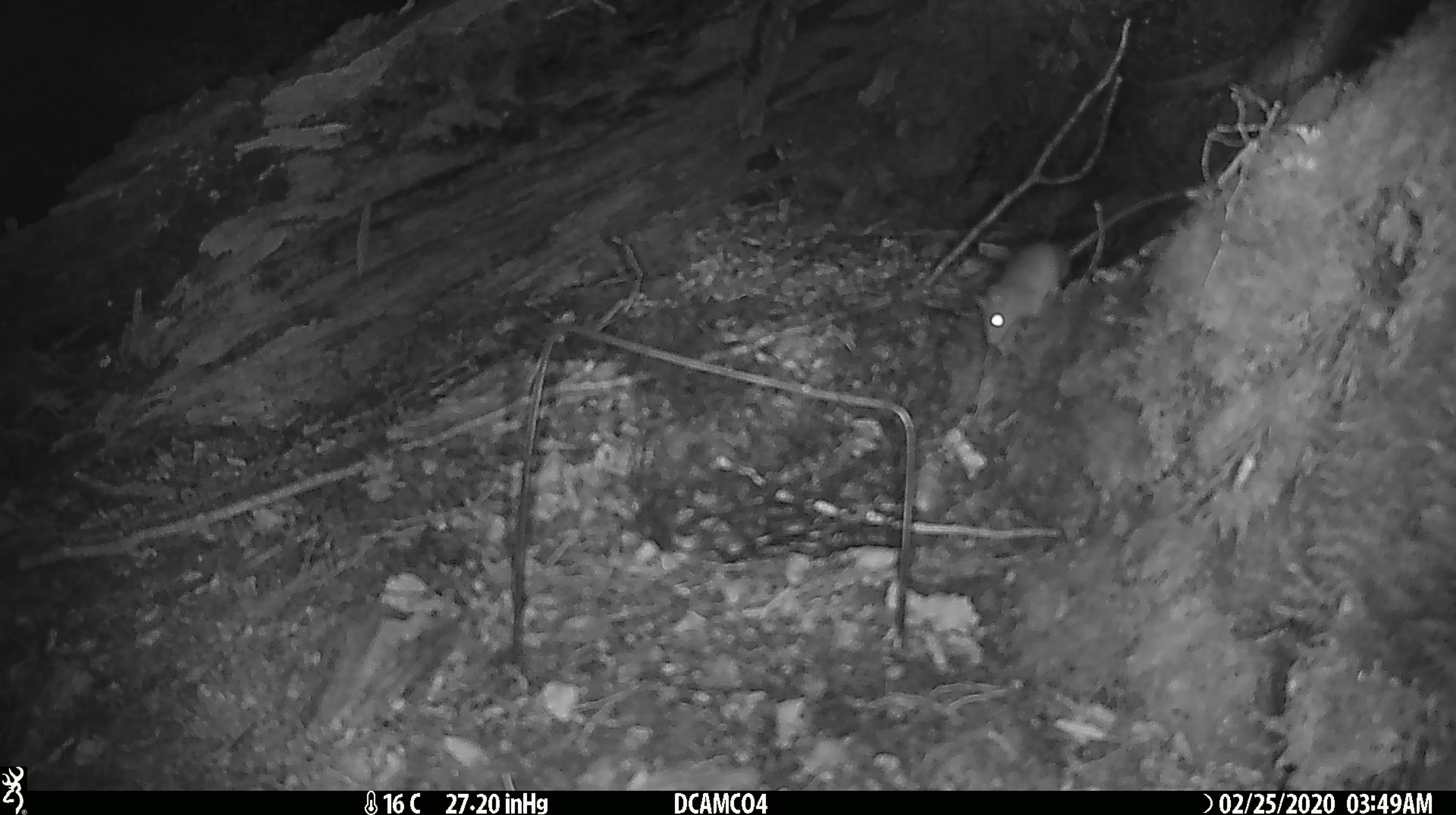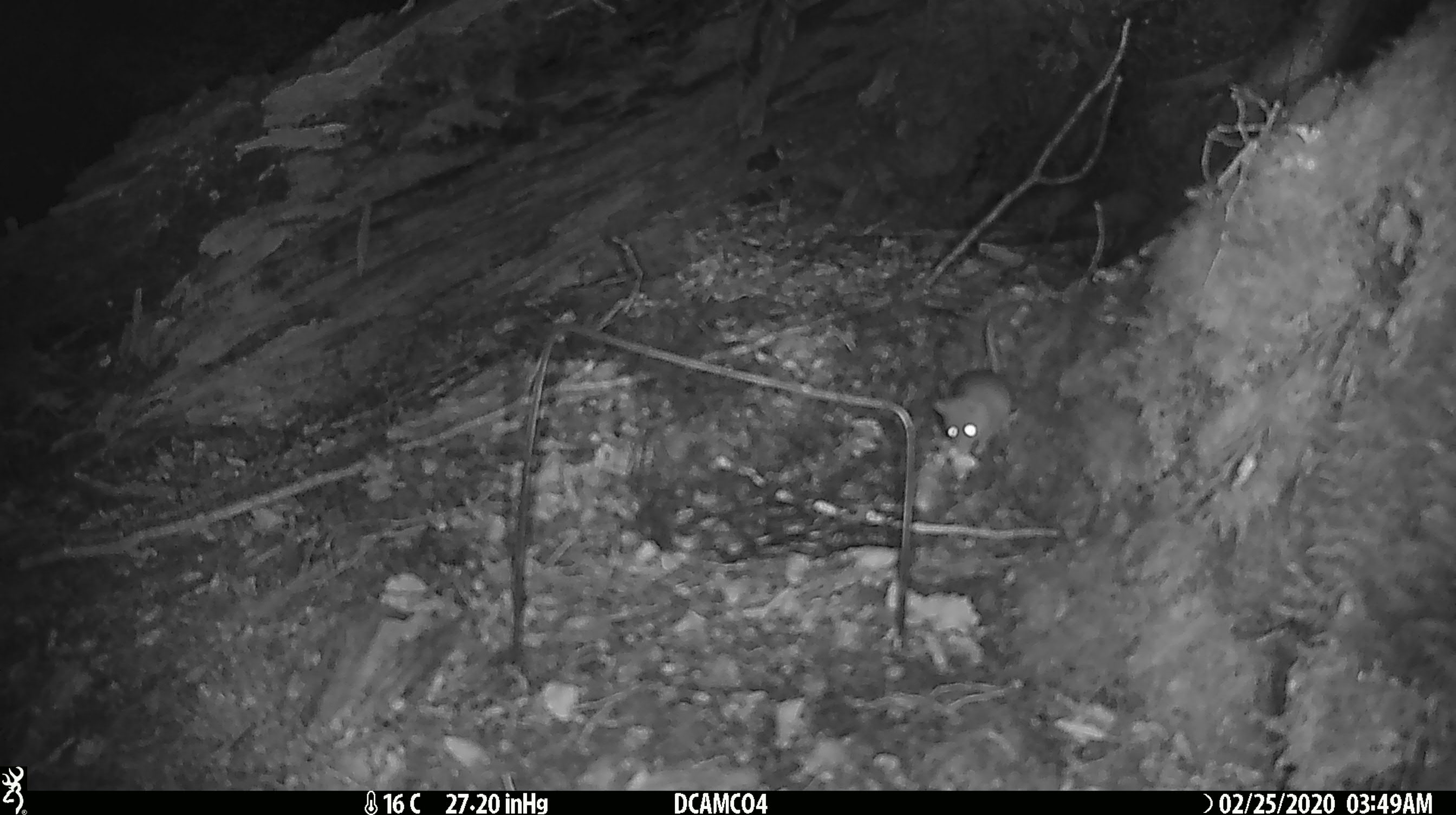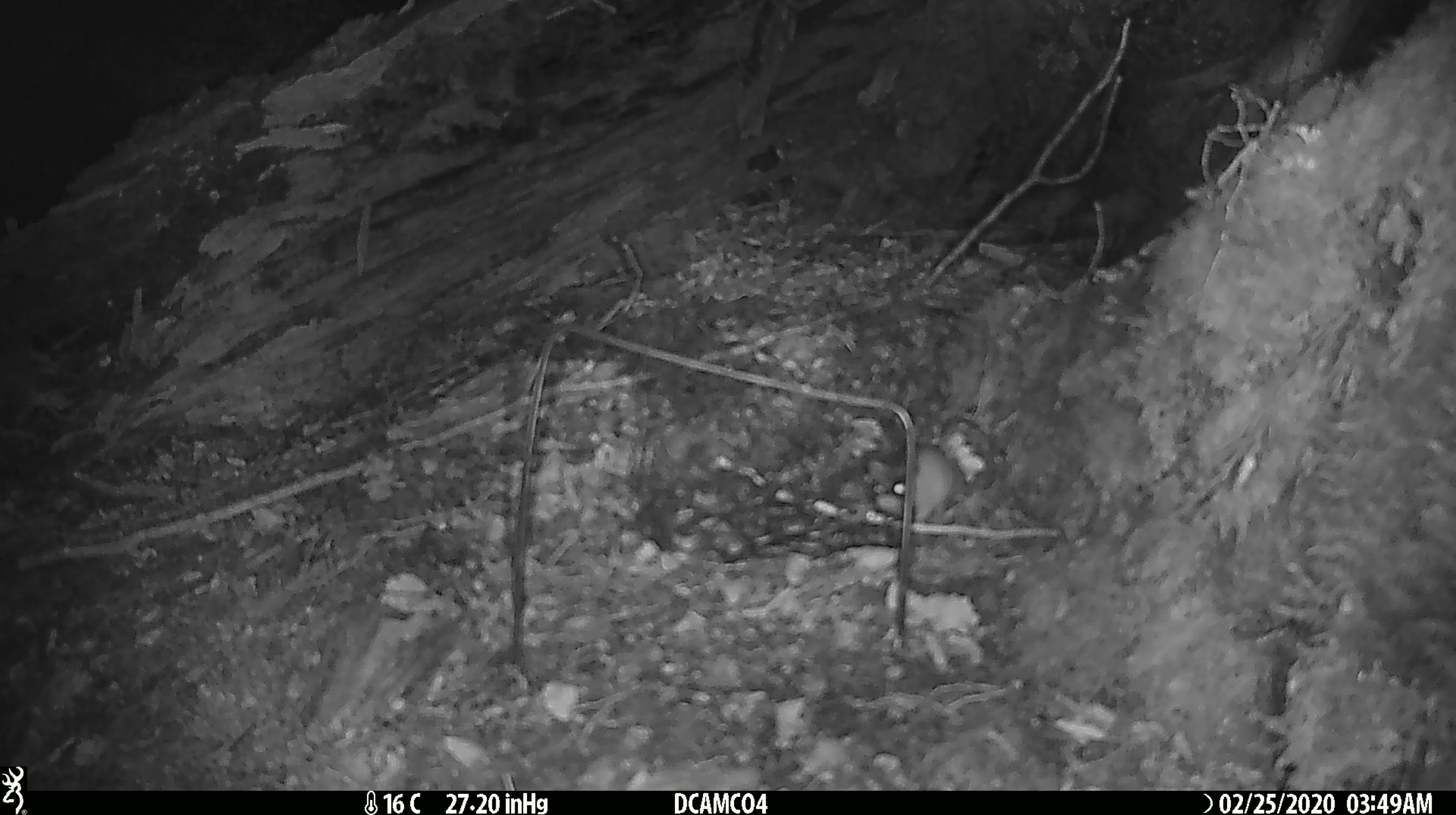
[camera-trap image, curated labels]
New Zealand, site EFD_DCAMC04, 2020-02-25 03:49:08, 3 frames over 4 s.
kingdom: Animalia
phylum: Chordata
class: Mammalia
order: Rodentia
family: Muridae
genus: Mus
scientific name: Mus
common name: mouse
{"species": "mouse (Mus)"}